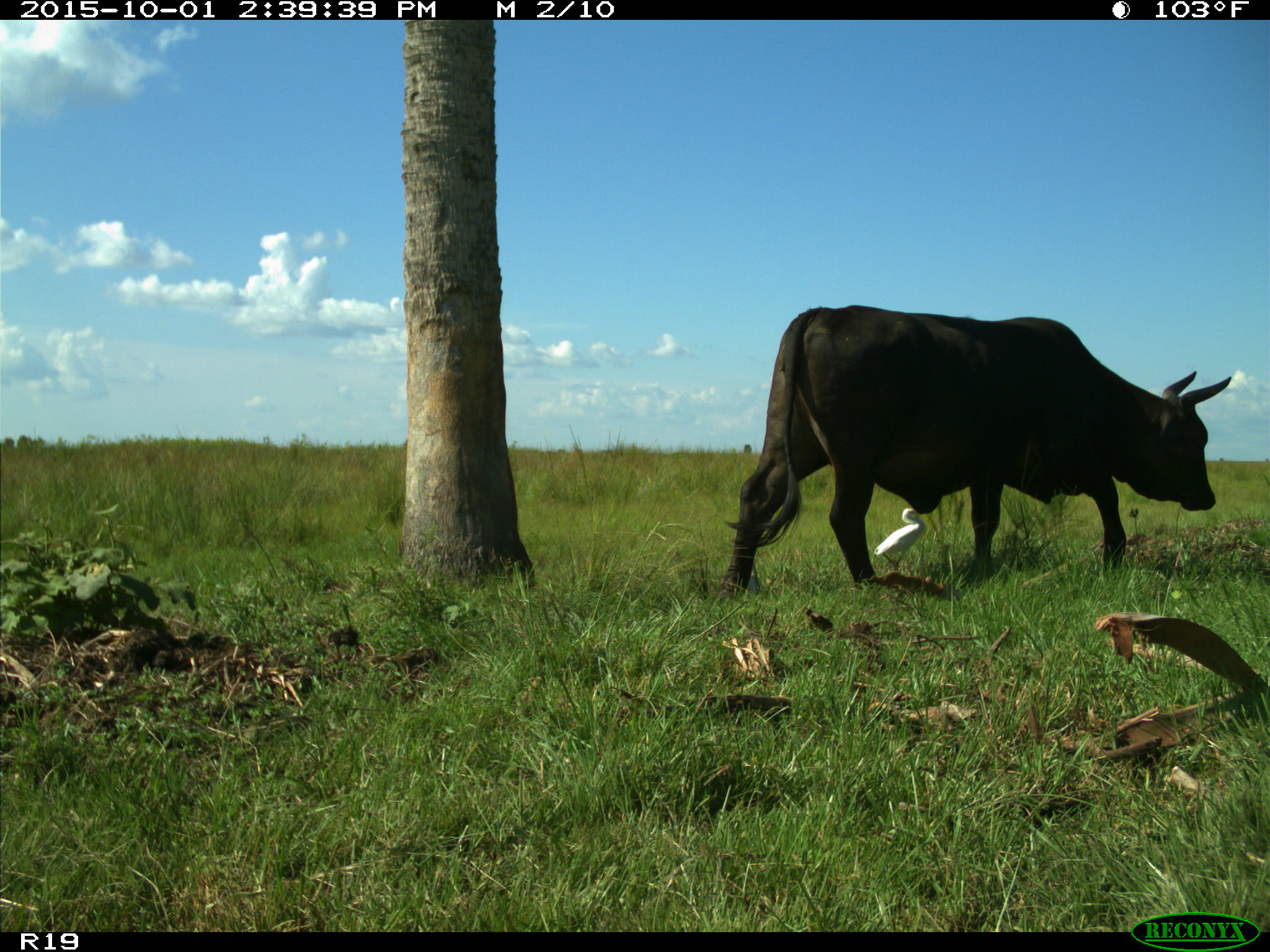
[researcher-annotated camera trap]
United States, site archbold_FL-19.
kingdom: Animalia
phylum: Chordata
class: Mammalia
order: Artiodactyla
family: Bovidae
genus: Bos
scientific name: Bos taurus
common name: domestic cow